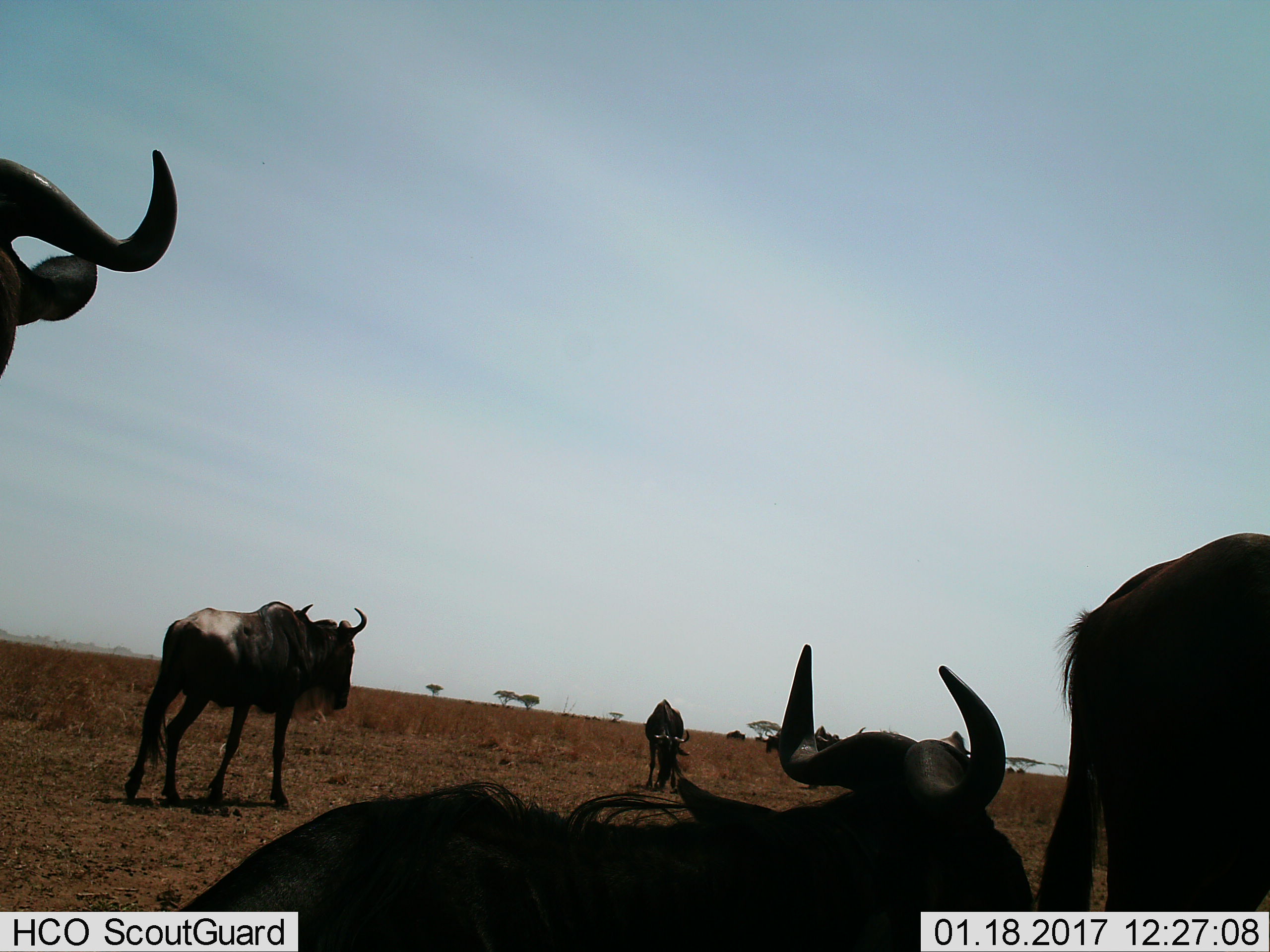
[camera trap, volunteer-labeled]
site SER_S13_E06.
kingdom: Animalia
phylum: Chordata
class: Mammalia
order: Artiodactyla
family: Bovidae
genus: Connochaetes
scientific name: Connochaetes taurinus taurinus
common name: blue wildebeest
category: wildebeestblue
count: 5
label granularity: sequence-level